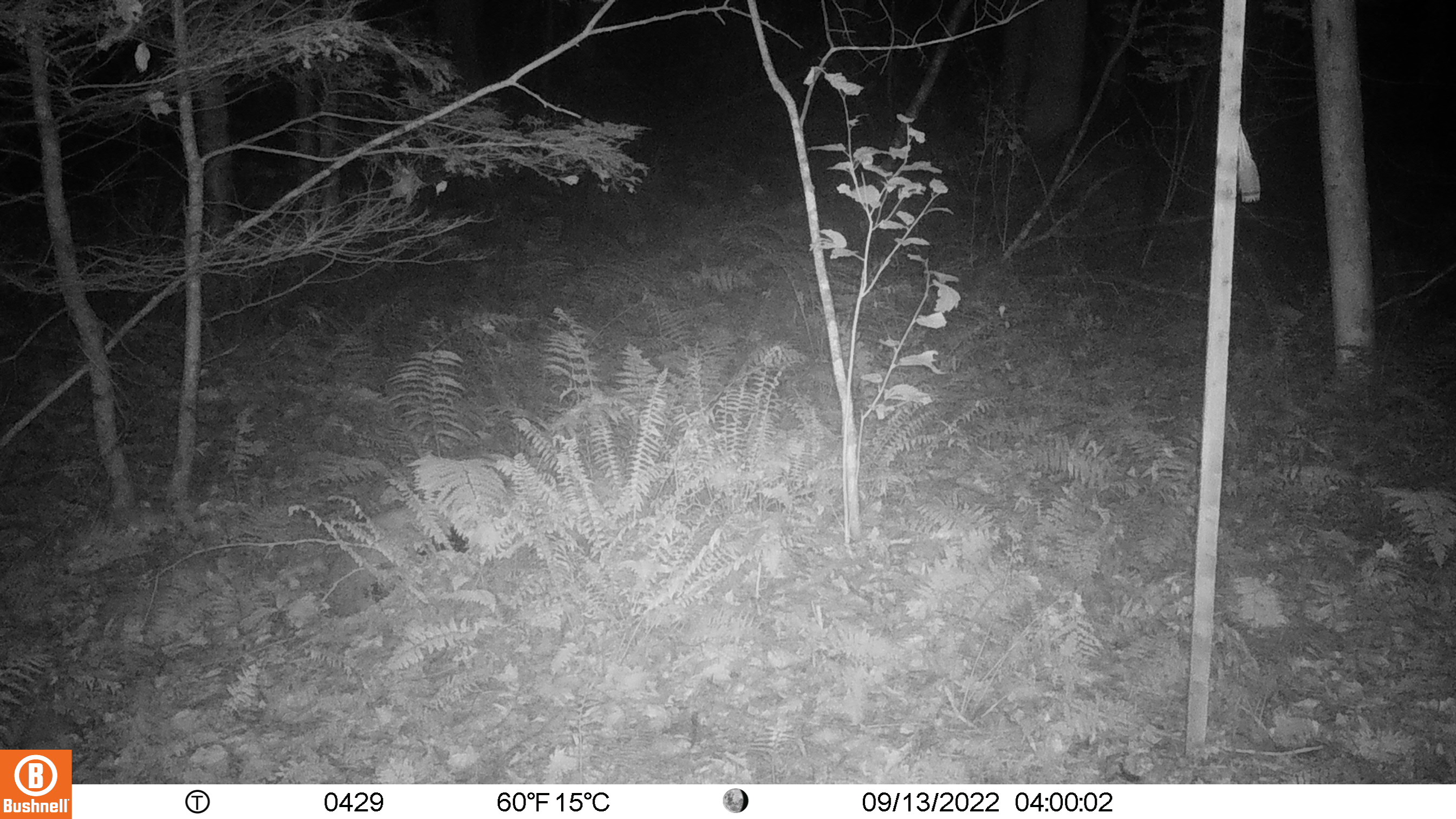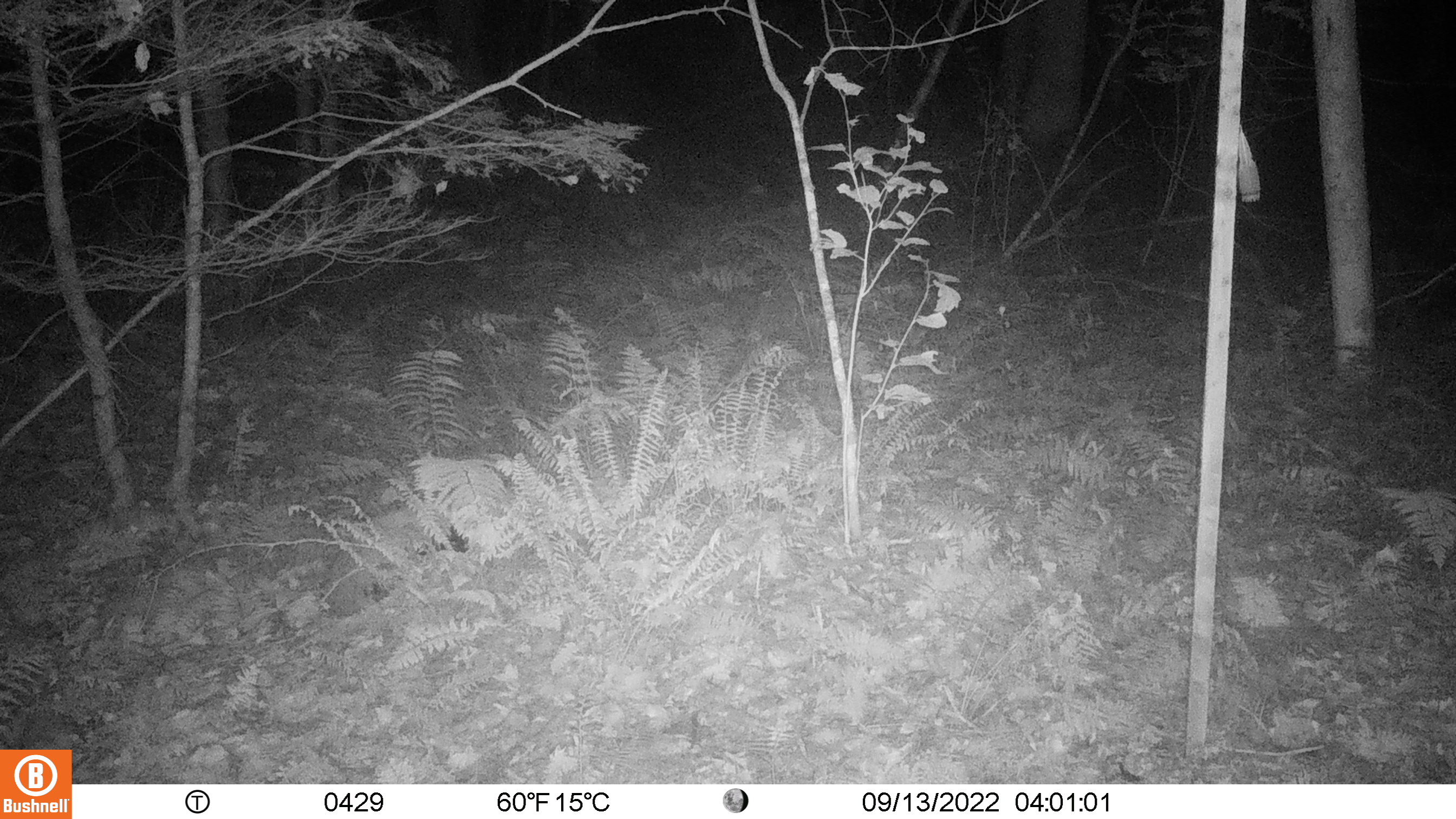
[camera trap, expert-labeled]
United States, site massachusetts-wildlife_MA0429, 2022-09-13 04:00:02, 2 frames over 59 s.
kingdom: Animalia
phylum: Arthropoda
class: Insecta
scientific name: Insecta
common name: insect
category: insect sp.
Insect sp. (insect) (Insecta).